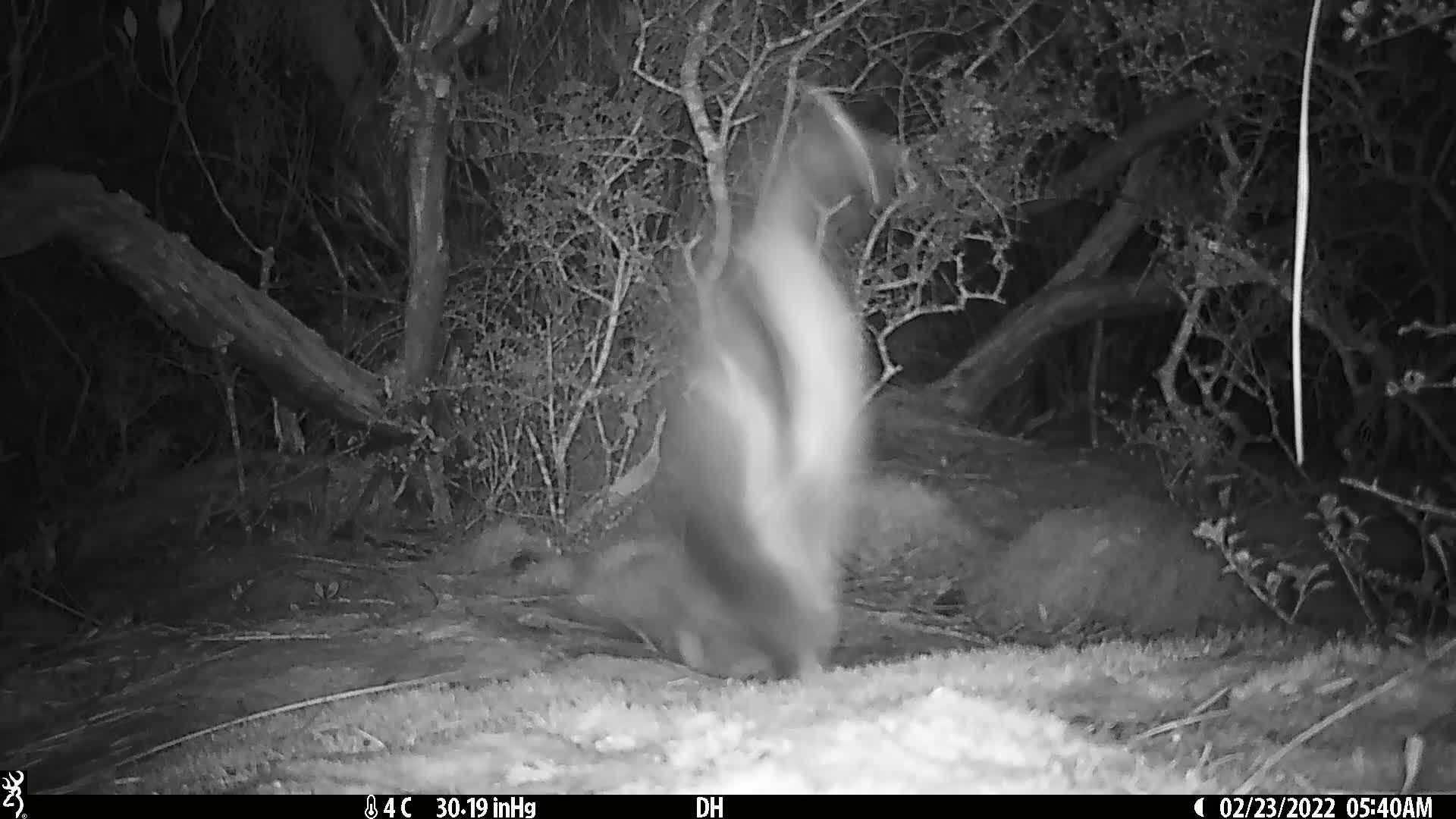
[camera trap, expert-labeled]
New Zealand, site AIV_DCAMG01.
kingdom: Animalia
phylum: Chordata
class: Aves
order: Sphenisciformes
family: Spheniscidae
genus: Megadyptes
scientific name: Megadyptes antipodes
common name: yellow-eyed penguin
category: yellow eyed penguin